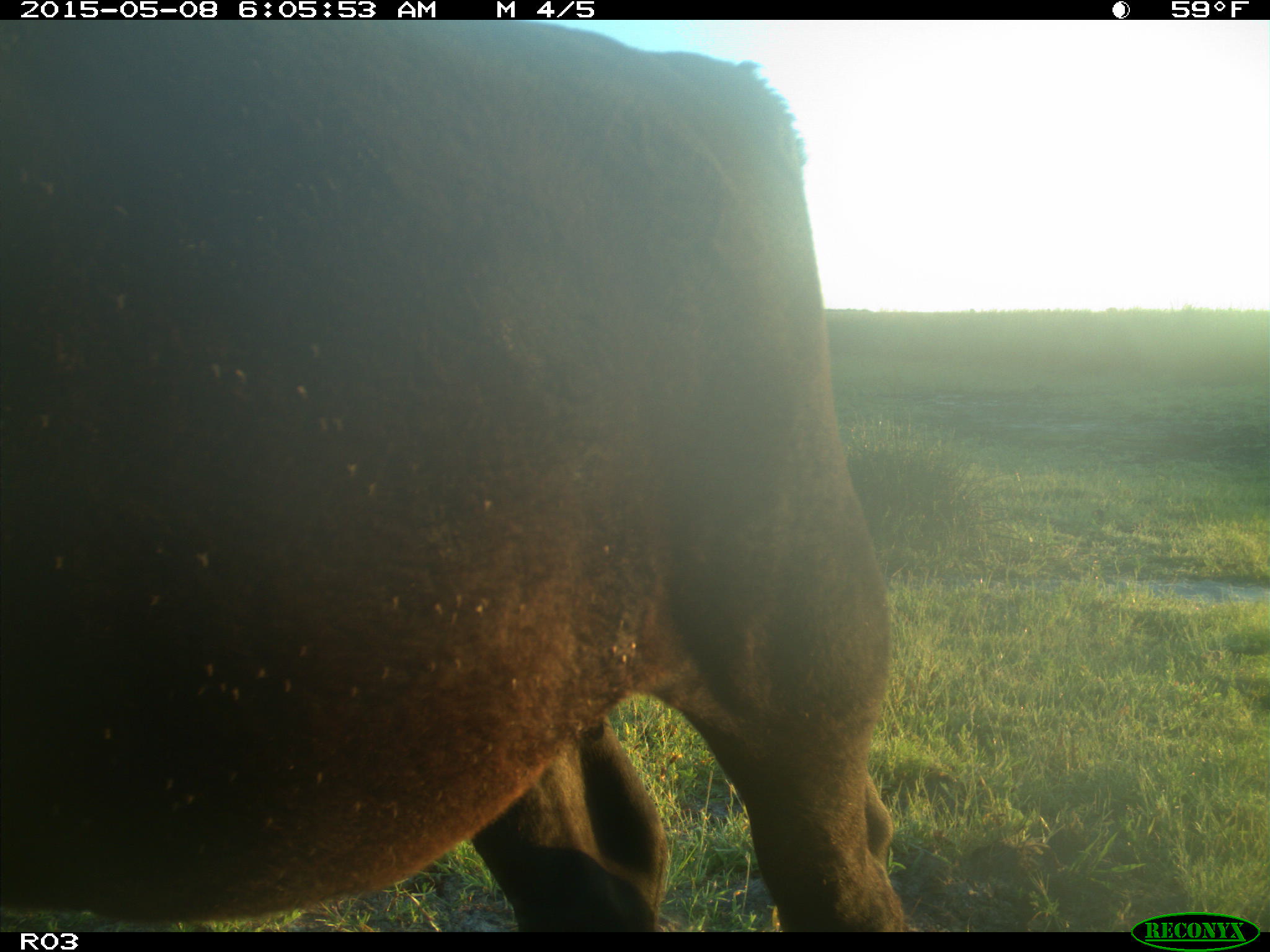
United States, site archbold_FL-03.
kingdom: Animalia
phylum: Chordata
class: Mammalia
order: Artiodactyla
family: Bovidae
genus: Bos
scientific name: Bos taurus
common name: domestic cow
Bos taurus (domestic cow).